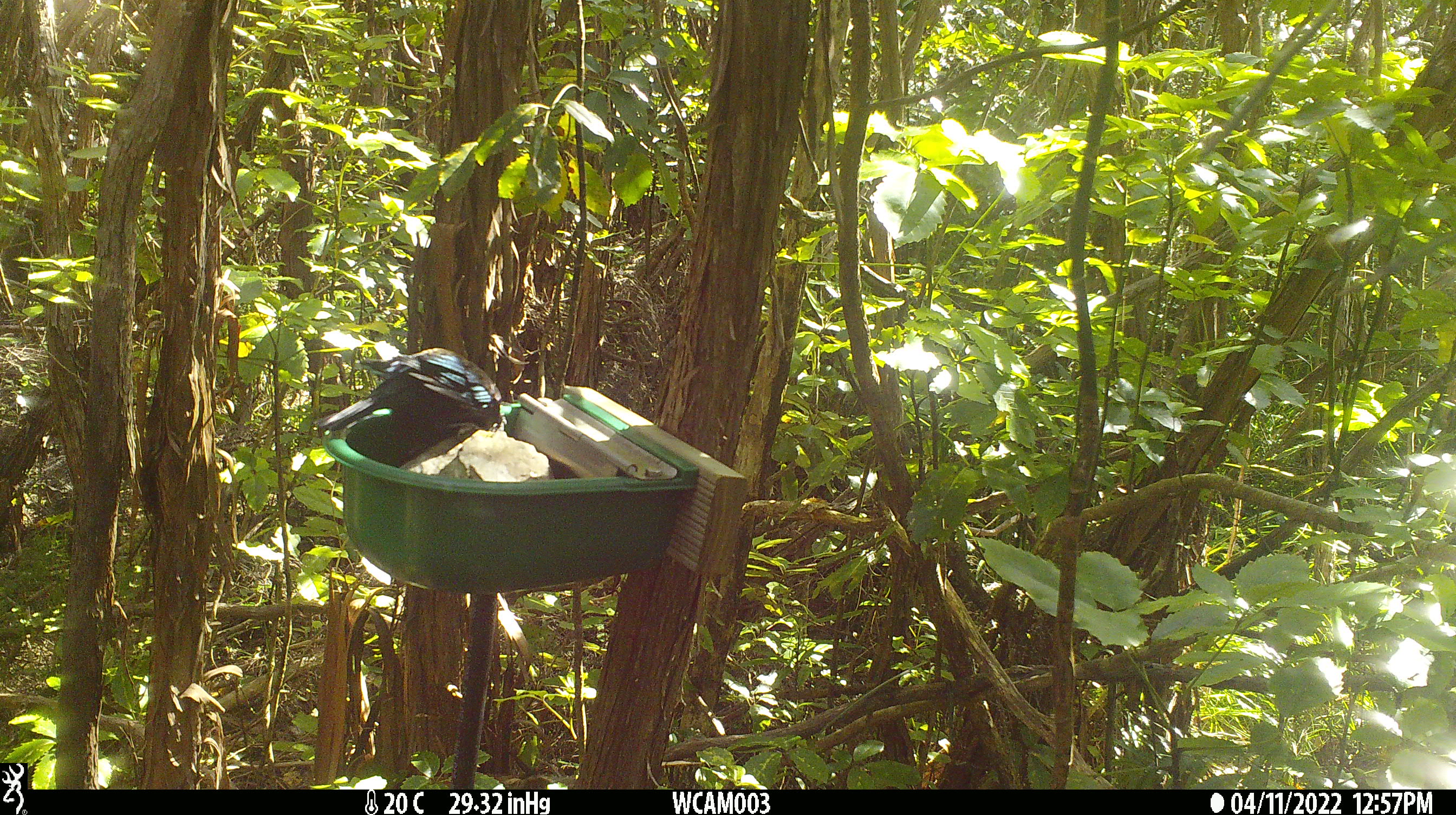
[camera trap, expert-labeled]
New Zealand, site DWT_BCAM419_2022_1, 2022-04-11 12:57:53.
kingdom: Animalia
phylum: Chordata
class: Aves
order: Passeriformes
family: Meliphagidae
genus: Prosthemadera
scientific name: Prosthemadera novaeseelandiae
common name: tui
Tui (Prosthemadera novaeseelandiae).